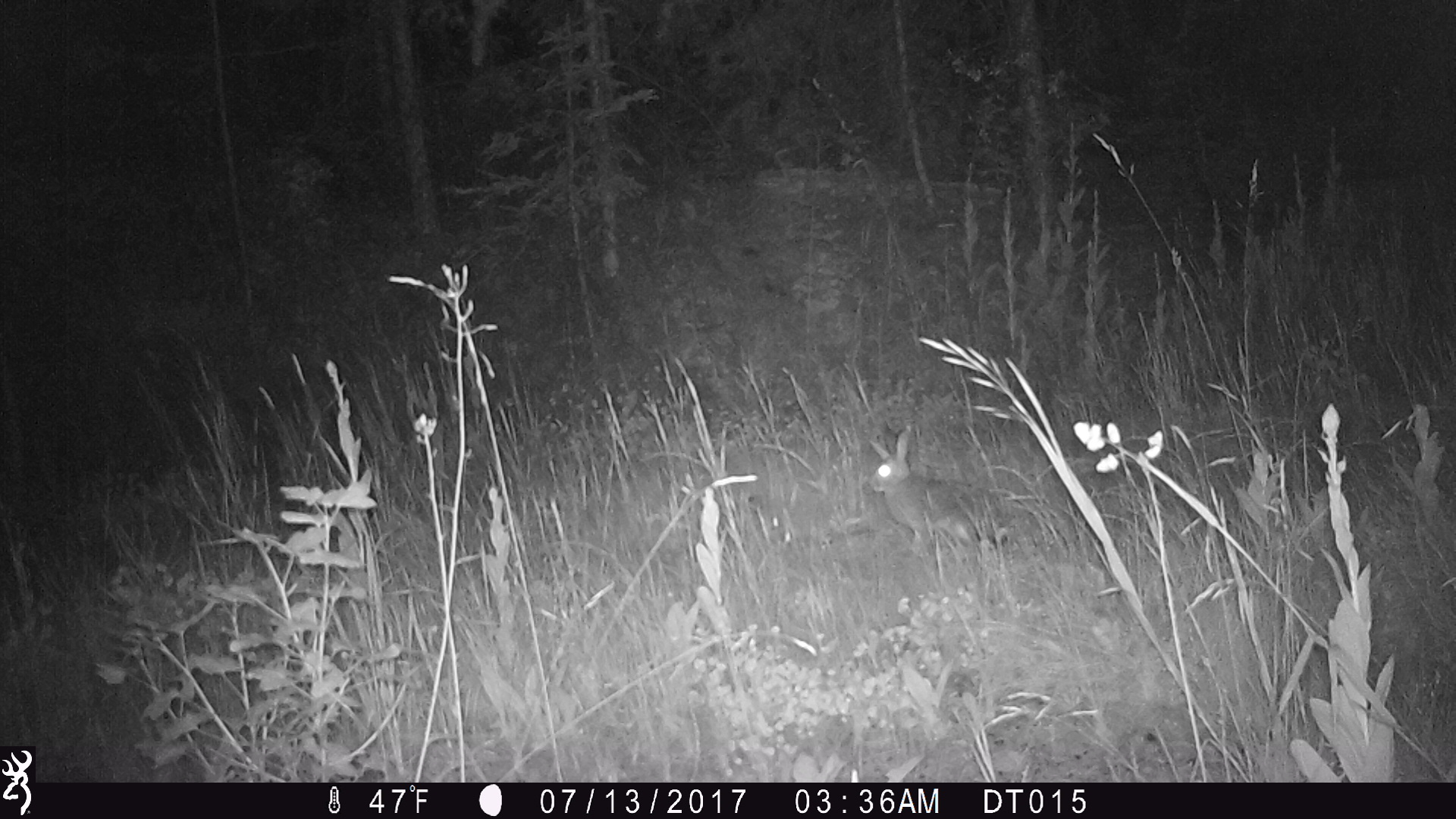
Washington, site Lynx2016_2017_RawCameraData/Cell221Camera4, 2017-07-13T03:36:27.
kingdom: Animalia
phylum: Chordata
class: Mammalia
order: Lagomorpha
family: Leporidae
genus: Lepus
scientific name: Lepus americanus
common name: snowshoe hare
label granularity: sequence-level